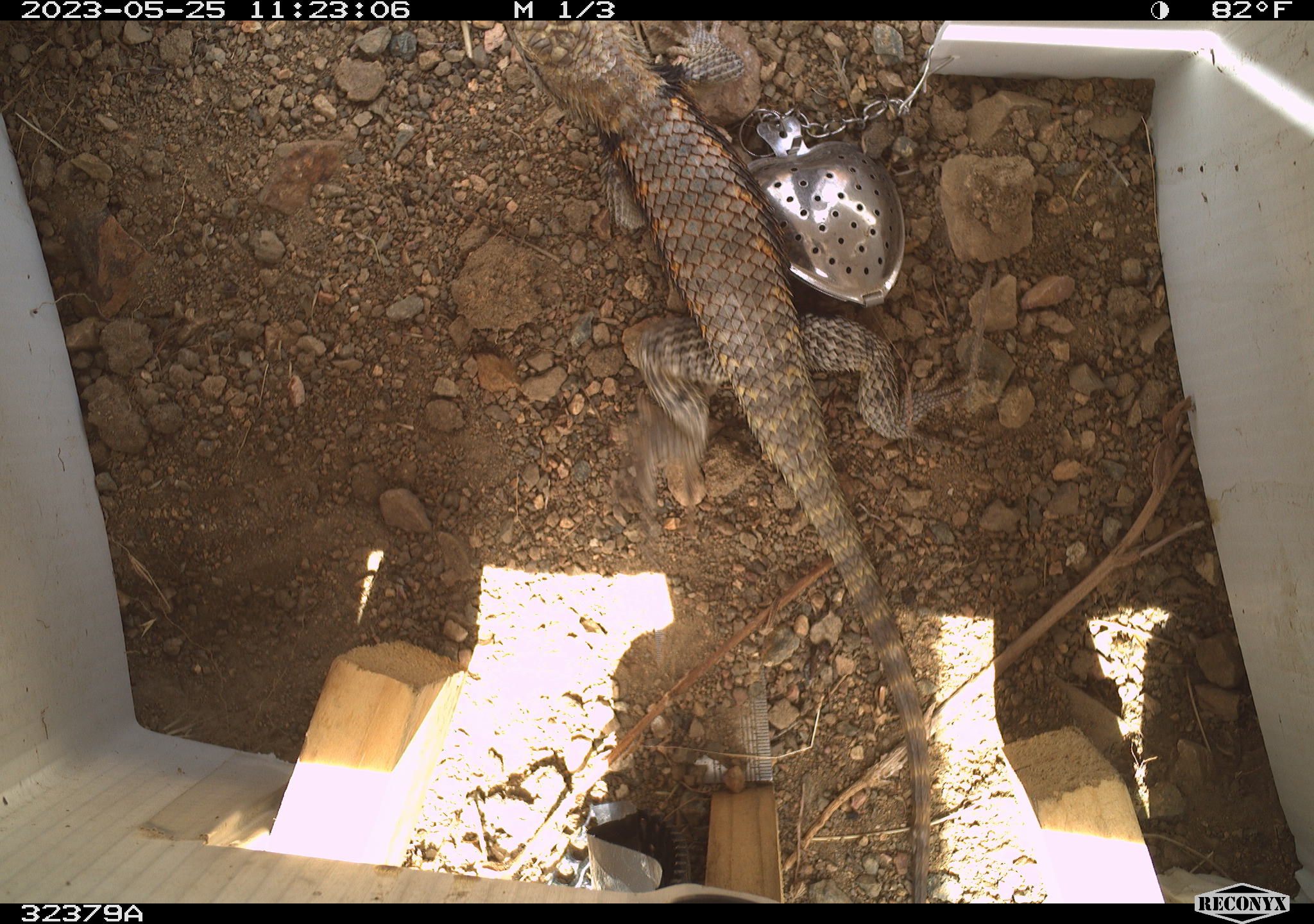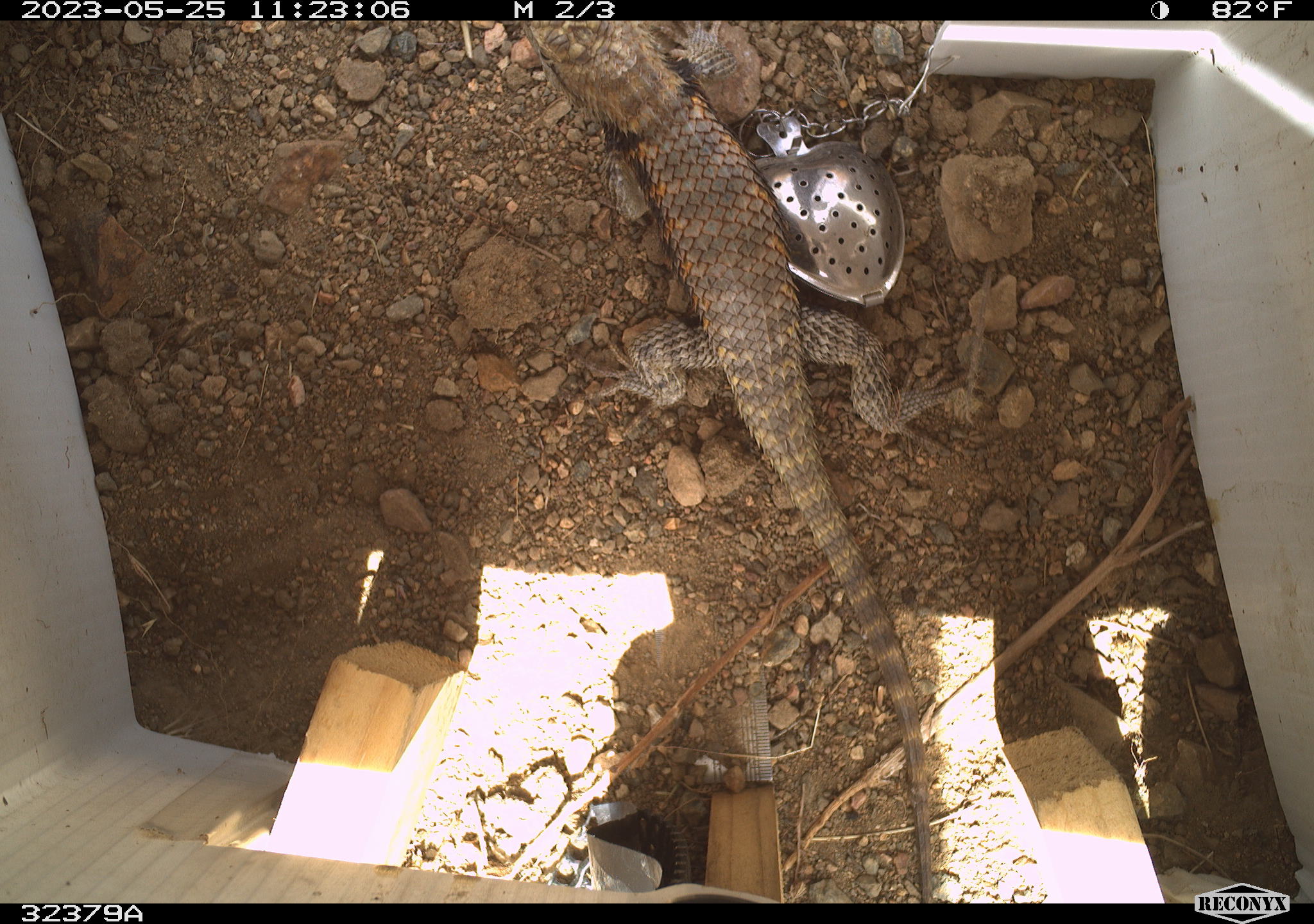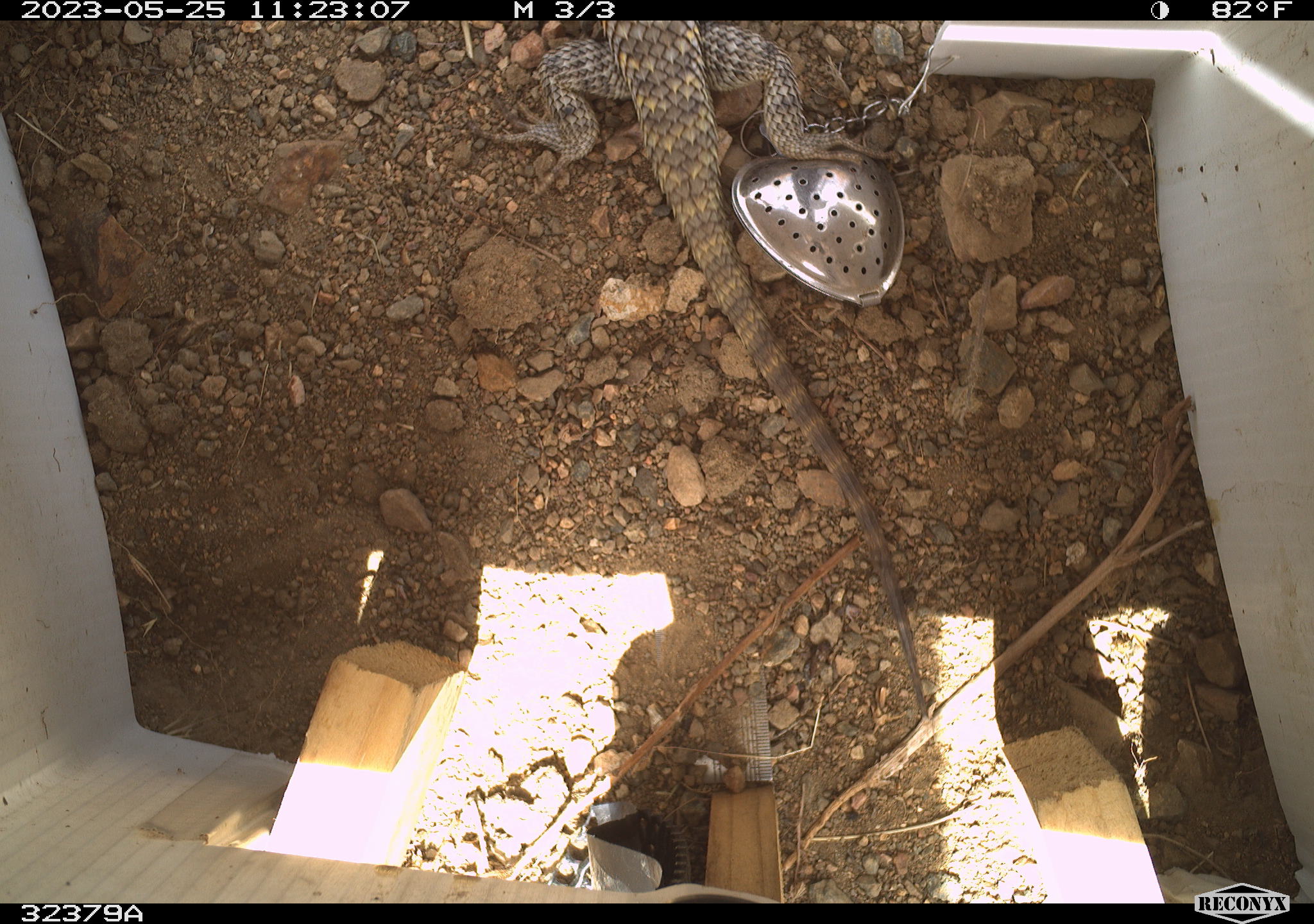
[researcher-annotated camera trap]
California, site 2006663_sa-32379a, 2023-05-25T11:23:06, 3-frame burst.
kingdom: Animalia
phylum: Chordata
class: Reptilia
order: Squamata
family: Phrynosomatidae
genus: Sceloporus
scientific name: Sceloporus uniformis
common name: yellow-backed spiny lizard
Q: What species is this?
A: Yellow-backed spiny lizard (Sceloporus uniformis).